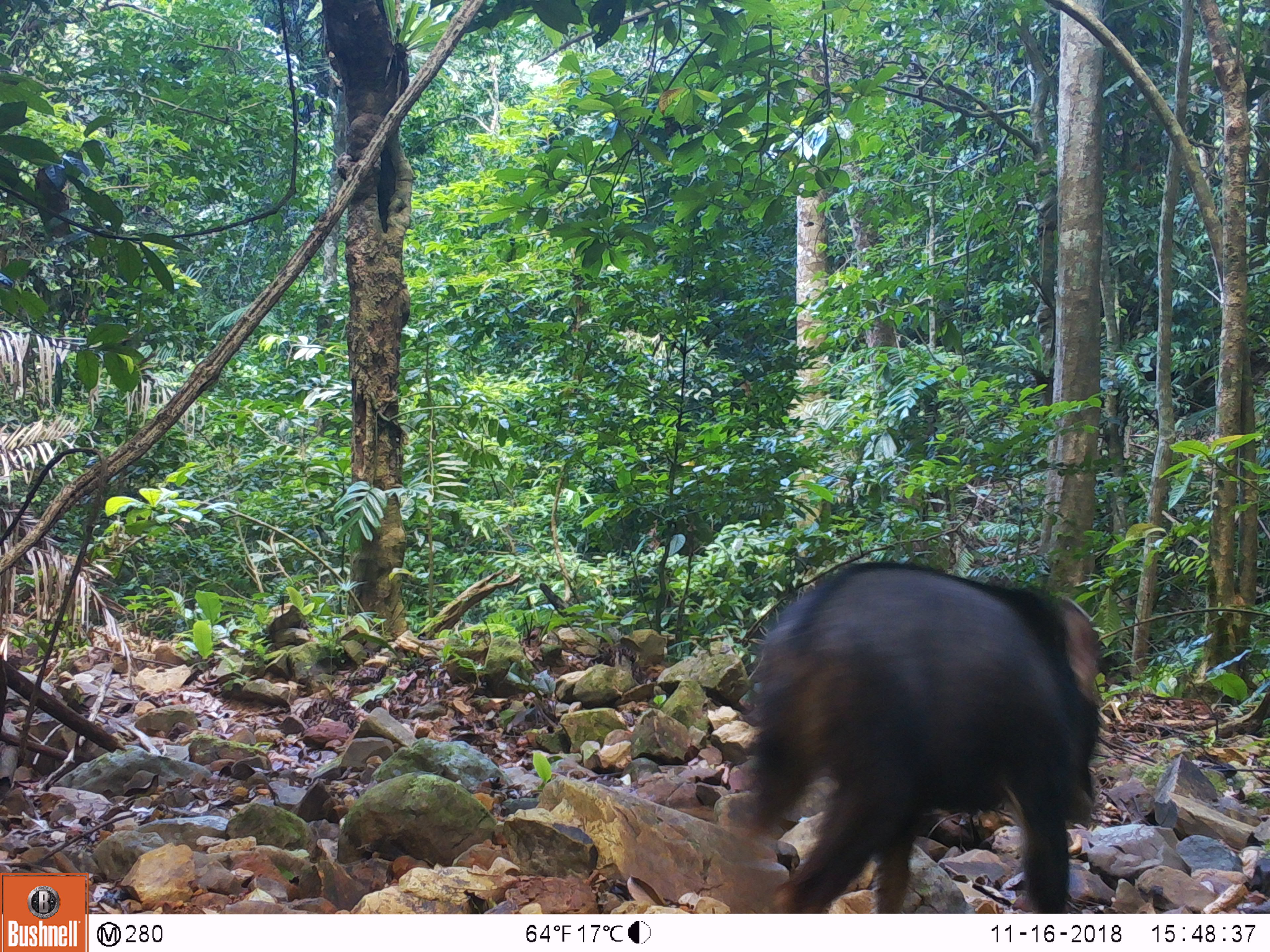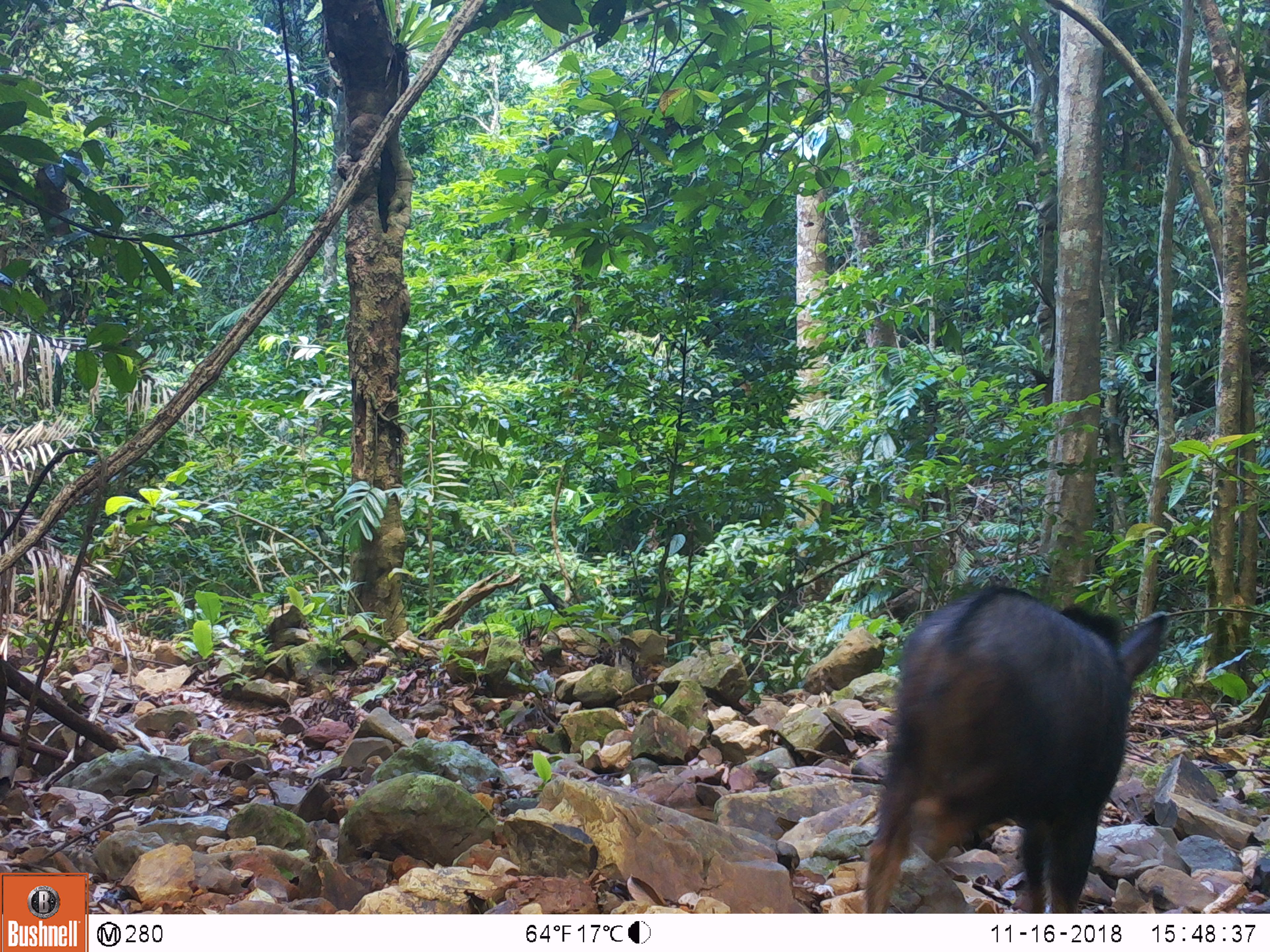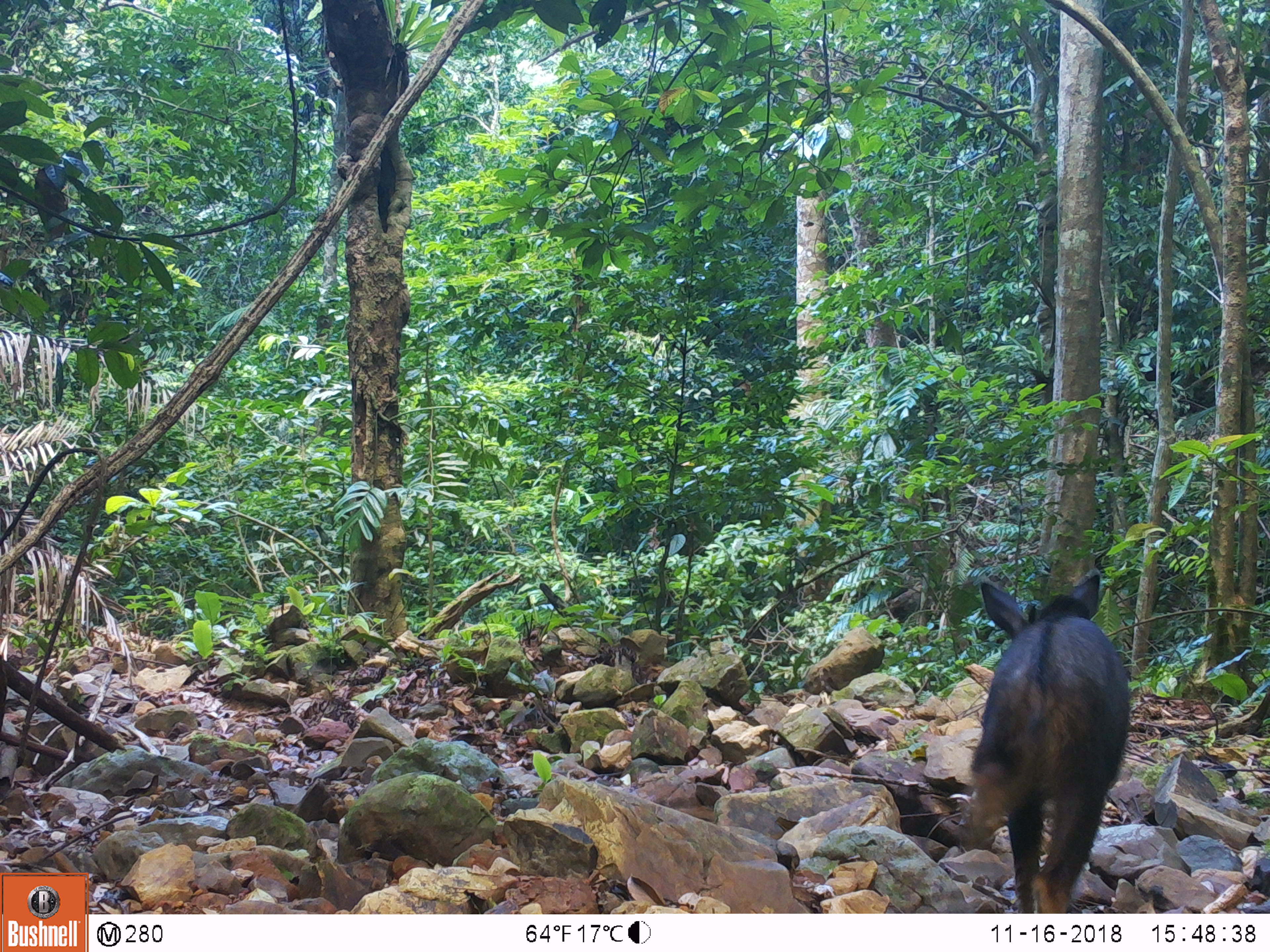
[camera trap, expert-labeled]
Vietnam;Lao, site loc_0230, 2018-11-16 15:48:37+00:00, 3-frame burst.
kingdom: Animalia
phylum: Chordata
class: Mammalia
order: Artiodactyla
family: Bovidae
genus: Capricornis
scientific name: Capricornis sumatraensis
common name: chinese serow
Chinese serow (Capricornis sumatraensis). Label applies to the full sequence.